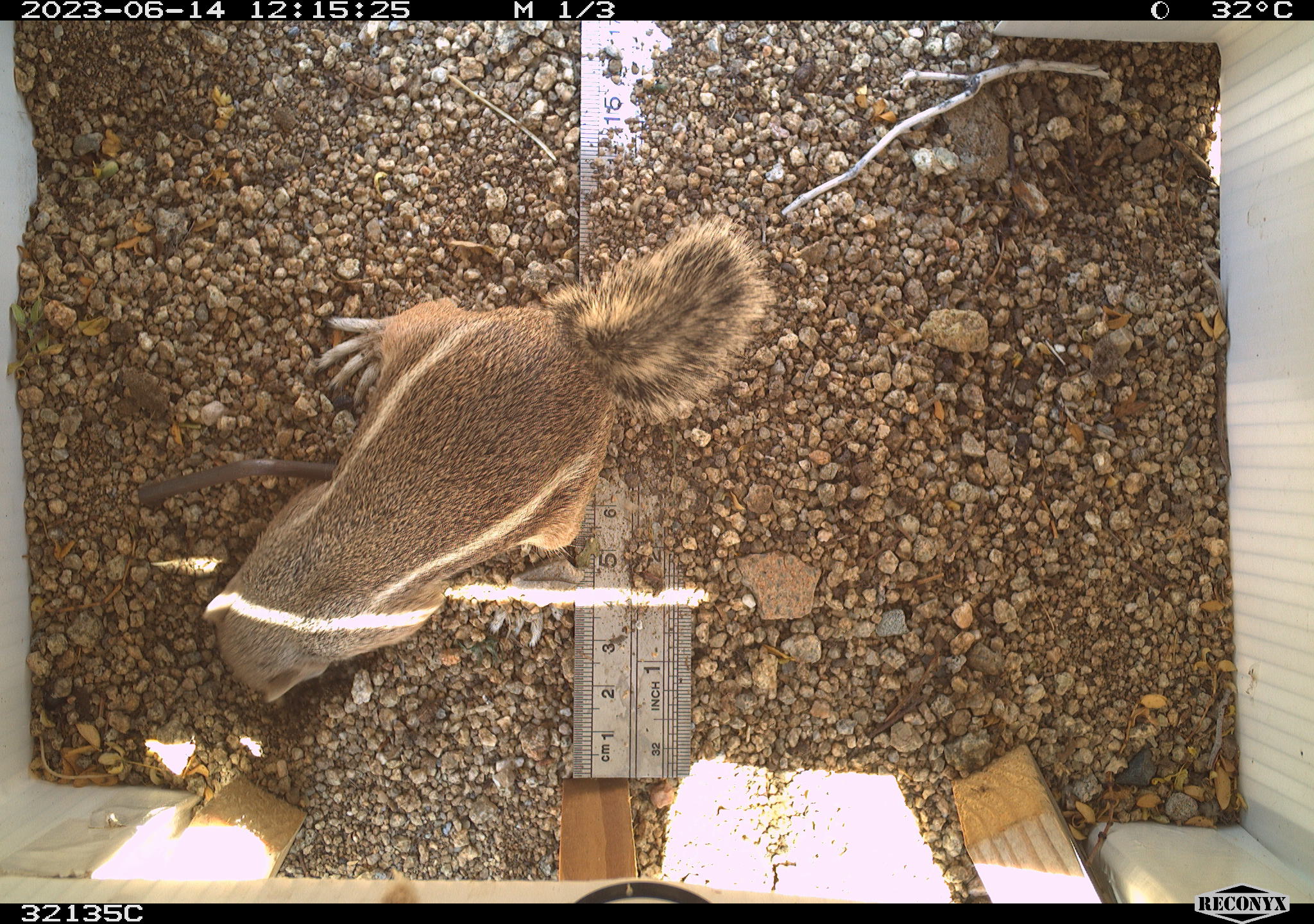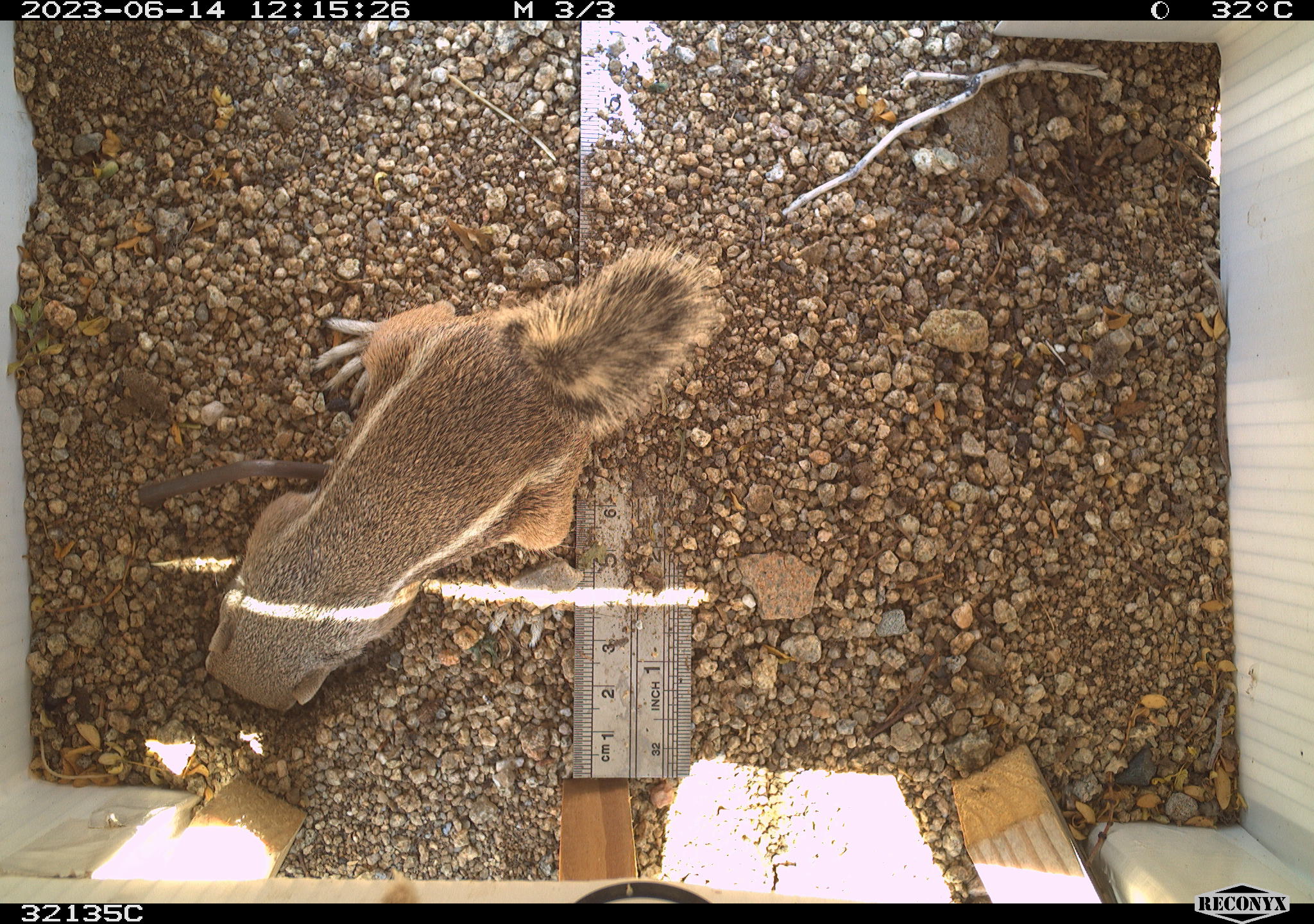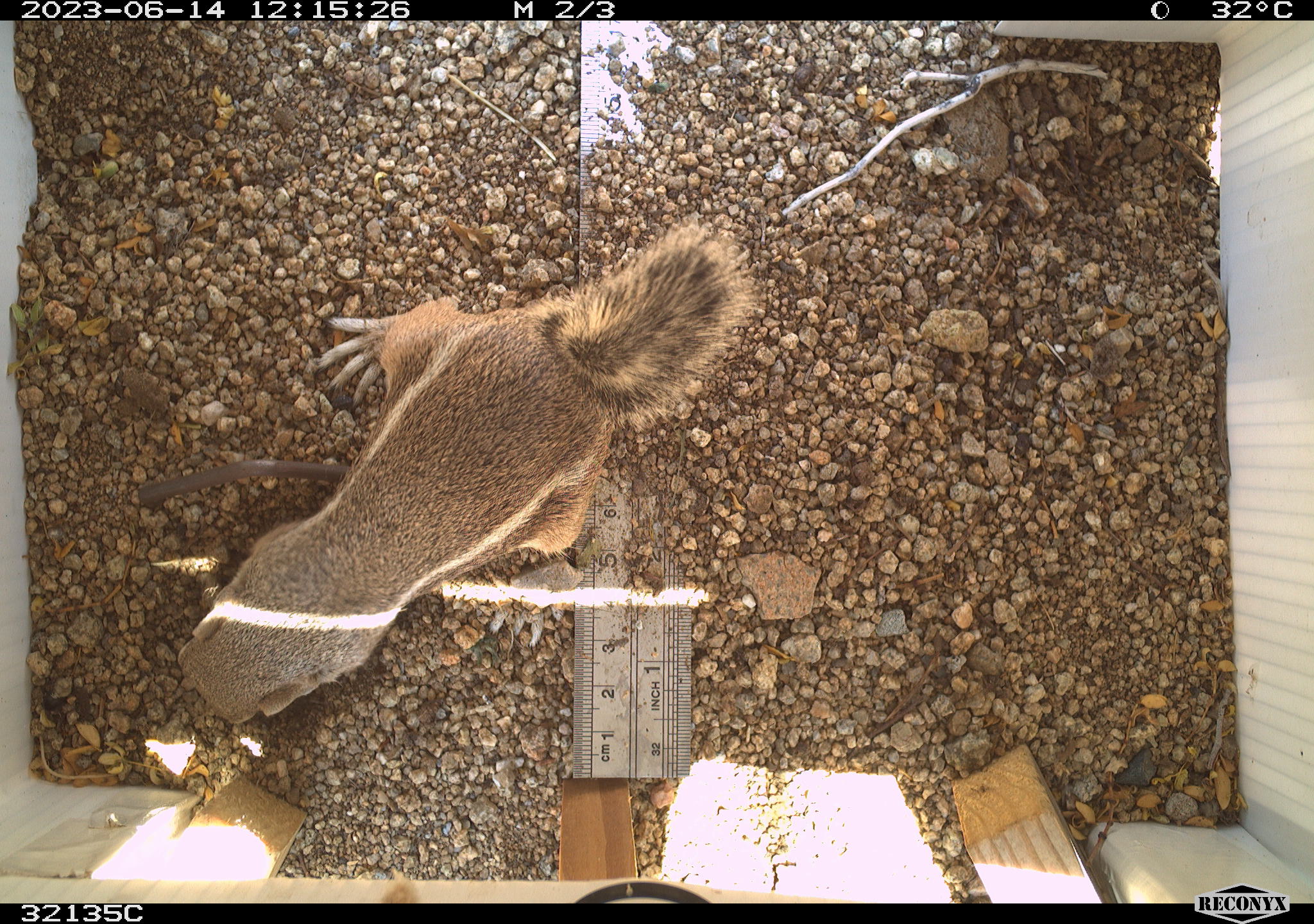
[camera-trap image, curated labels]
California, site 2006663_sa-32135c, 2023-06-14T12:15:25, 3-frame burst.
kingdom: Animalia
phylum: Chordata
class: Mammalia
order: Rodentia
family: Sciuridae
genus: Ammospermophilus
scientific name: Ammospermophilus leucurus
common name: white-tailed antelope squirrel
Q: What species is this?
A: White-tailed antelope squirrel (Ammospermophilus leucurus).